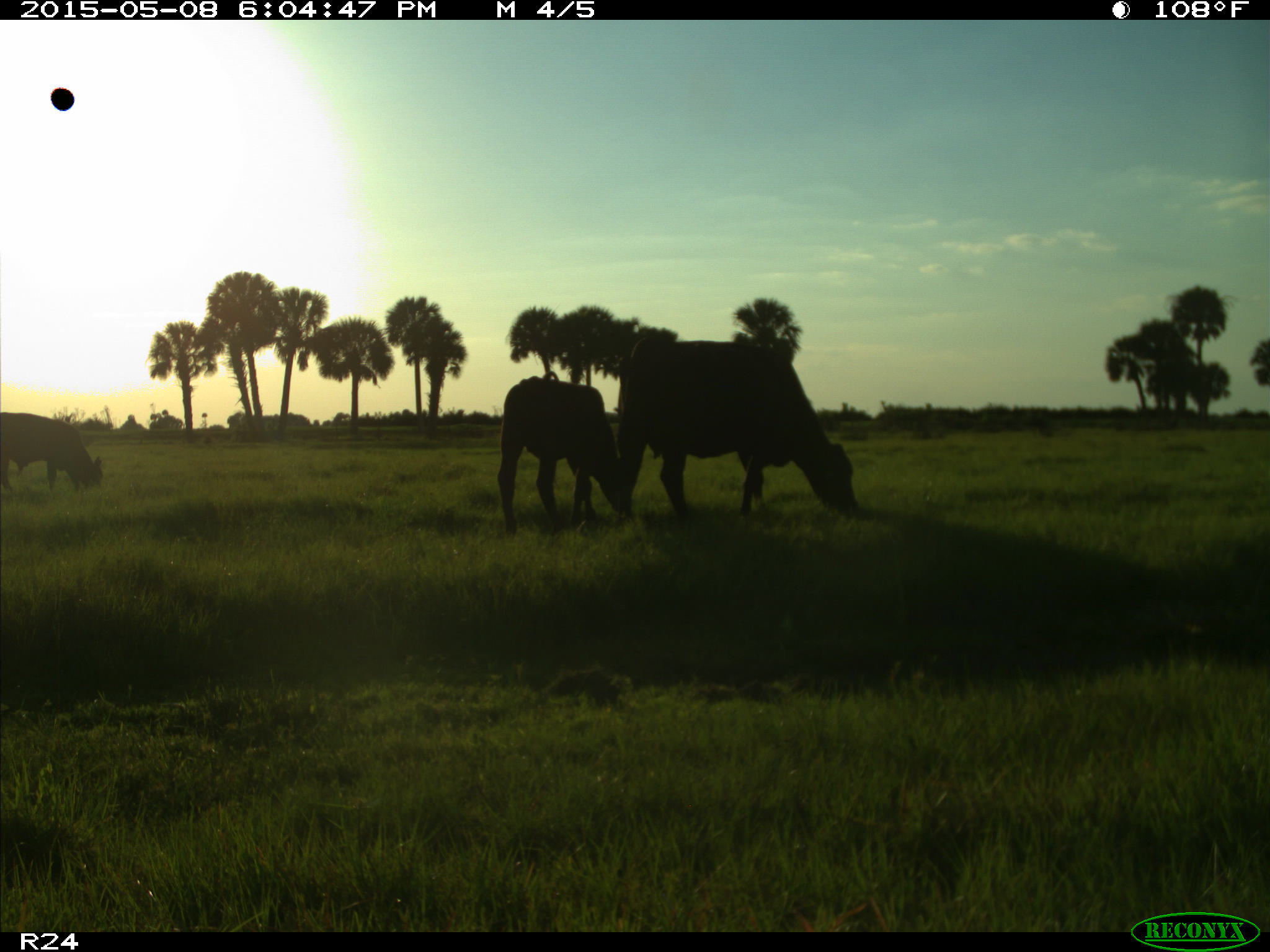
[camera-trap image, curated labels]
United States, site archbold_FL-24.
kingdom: Animalia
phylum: Chordata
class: Mammalia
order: Artiodactyla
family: Bovidae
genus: Bos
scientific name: Bos taurus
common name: domestic cow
Bos taurus (domestic cow).